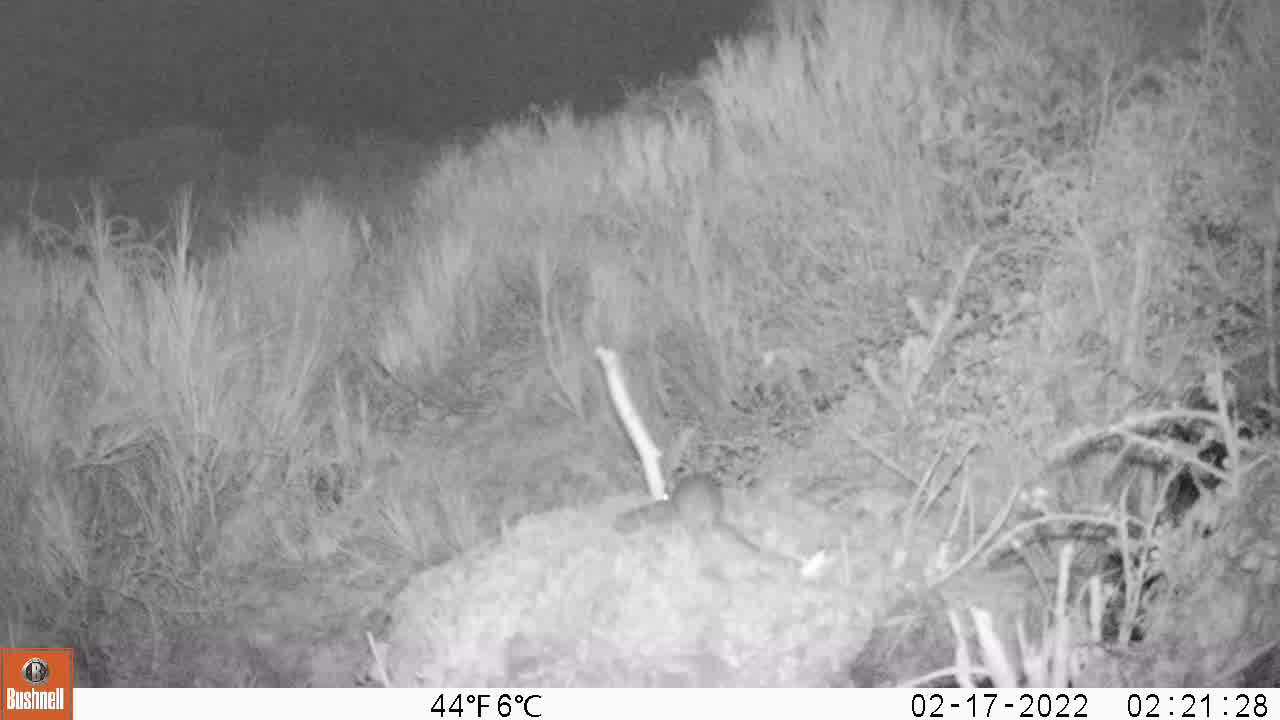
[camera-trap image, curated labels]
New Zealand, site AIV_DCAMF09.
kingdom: Animalia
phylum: Chordata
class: Mammalia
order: Rodentia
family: Muridae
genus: Mus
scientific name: Mus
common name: mouse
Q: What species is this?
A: Mouse (Mus).